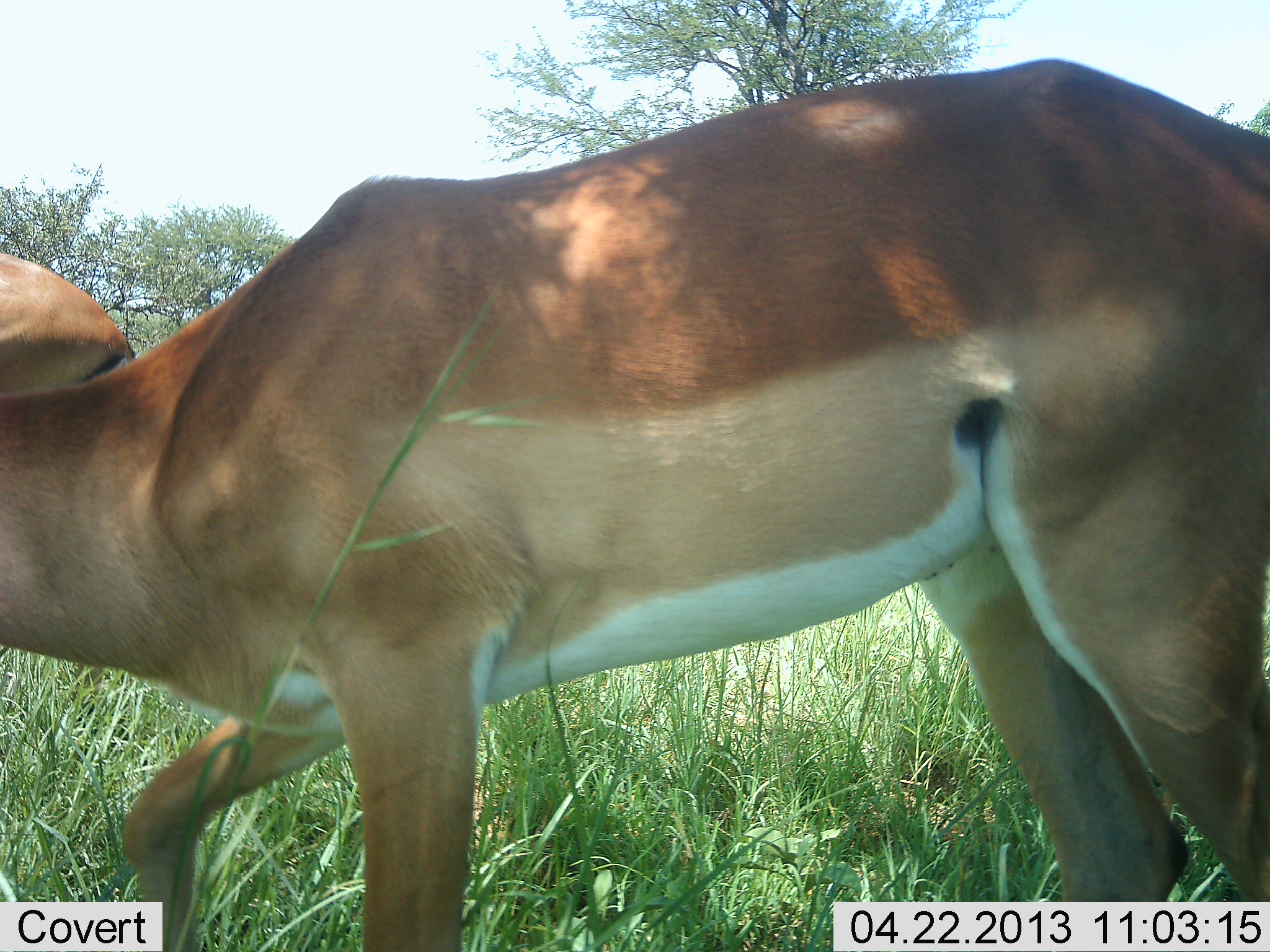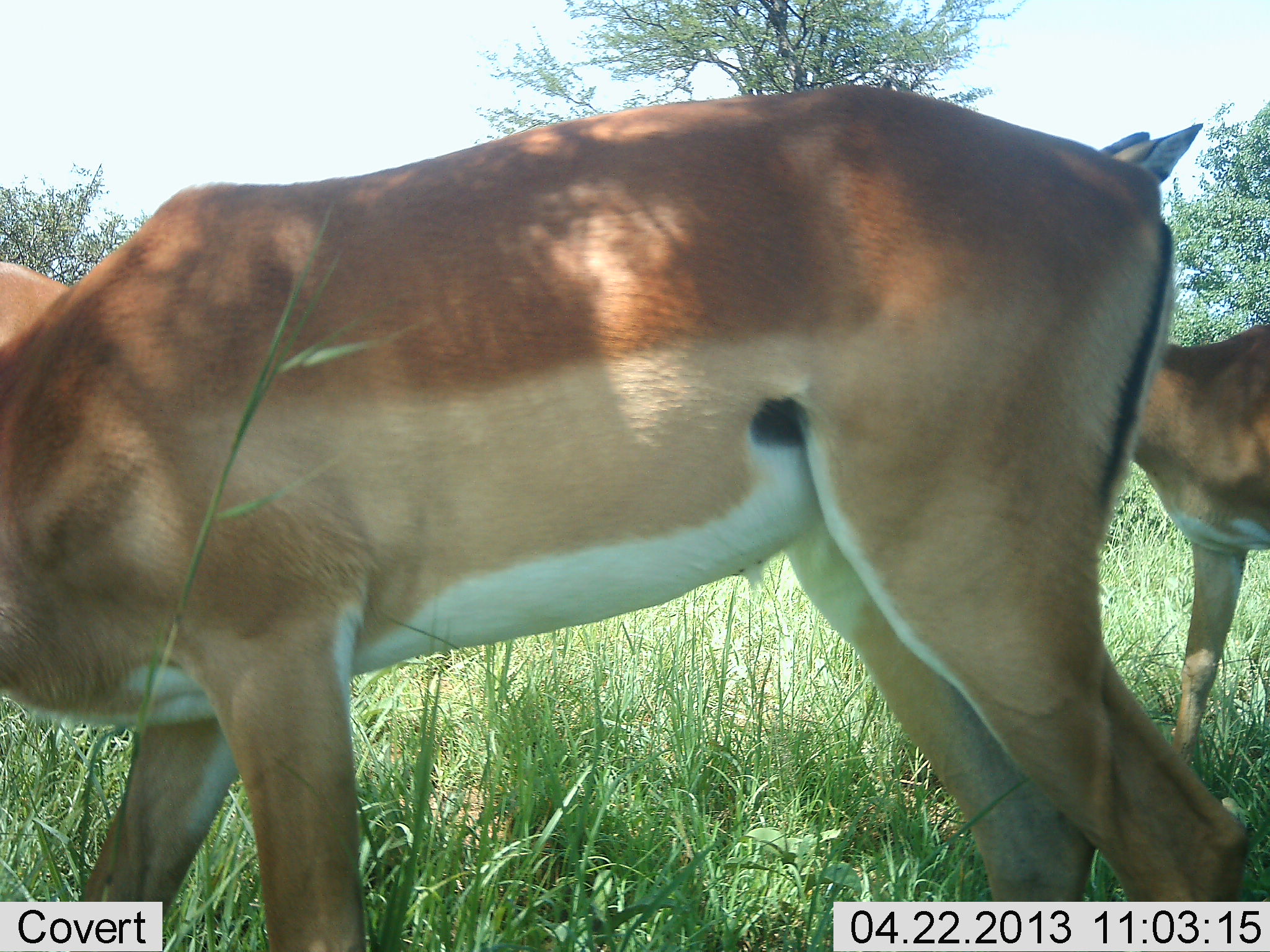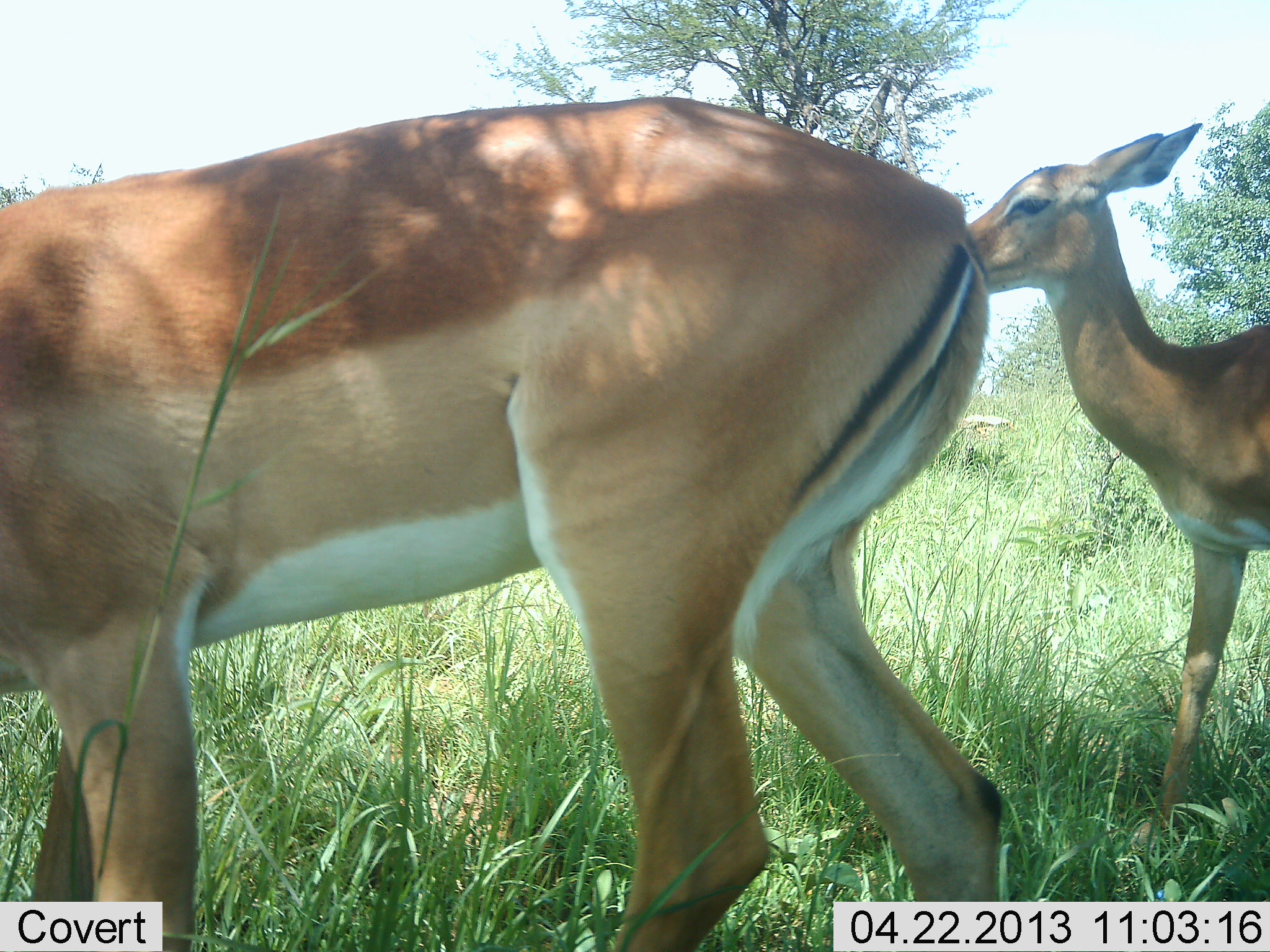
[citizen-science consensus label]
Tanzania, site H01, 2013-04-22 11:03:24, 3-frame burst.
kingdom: Animalia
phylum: Chordata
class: Mammalia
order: Artiodactyla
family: Bovidae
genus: Aepyceros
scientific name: Aepyceros melampus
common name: impala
Impala (Aepyceros melampus), count 3. Behavior (volunteer vote fractions): standing 41%, resting 0%, moving 95%, interacting 0%. Young present (vote fraction): 9%. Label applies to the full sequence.